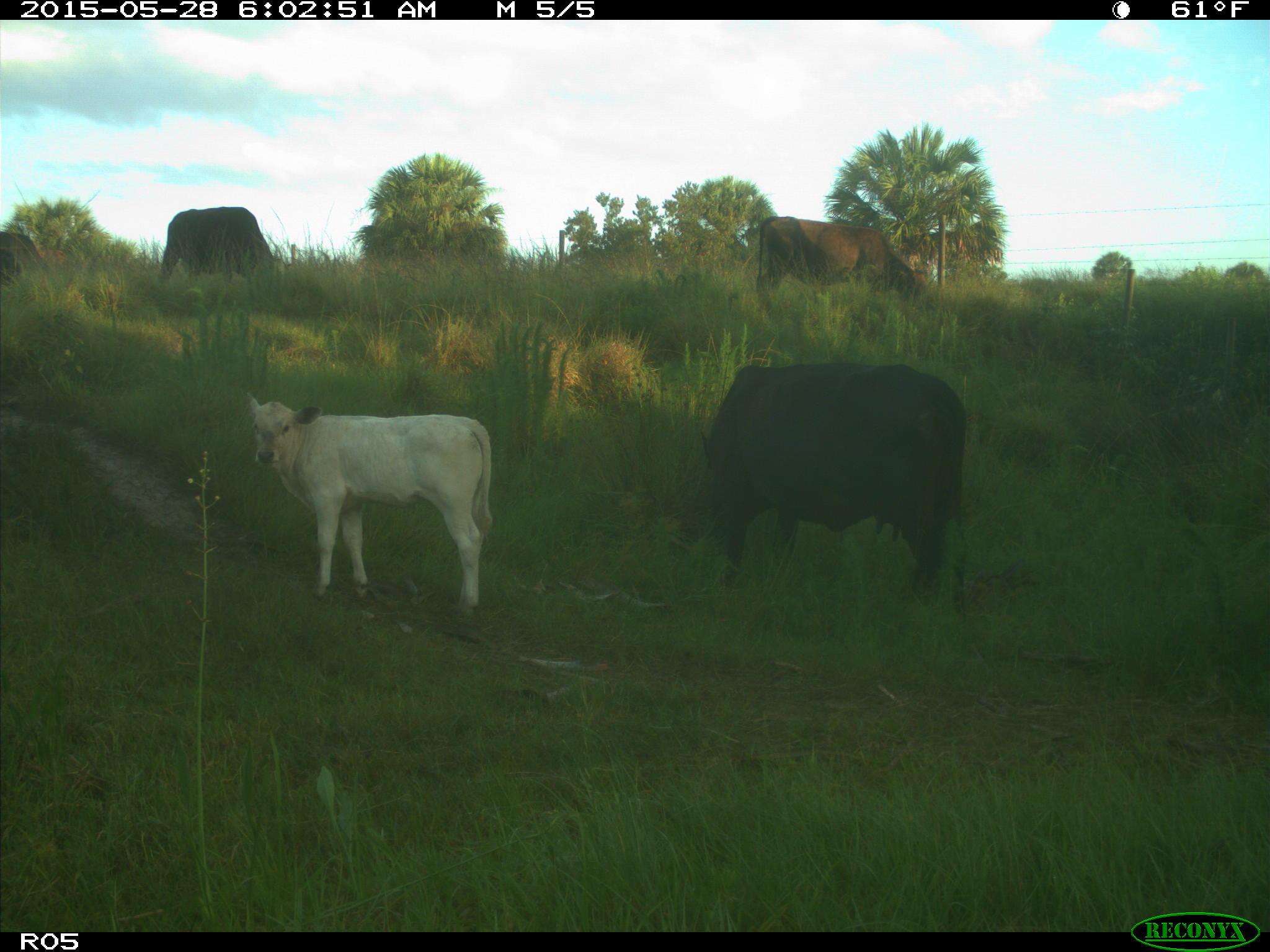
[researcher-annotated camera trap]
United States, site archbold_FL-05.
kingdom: Animalia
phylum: Chordata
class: Mammalia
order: Artiodactyla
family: Bovidae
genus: Bos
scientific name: Bos taurus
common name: domestic cow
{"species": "Bos taurus (domestic cow)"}